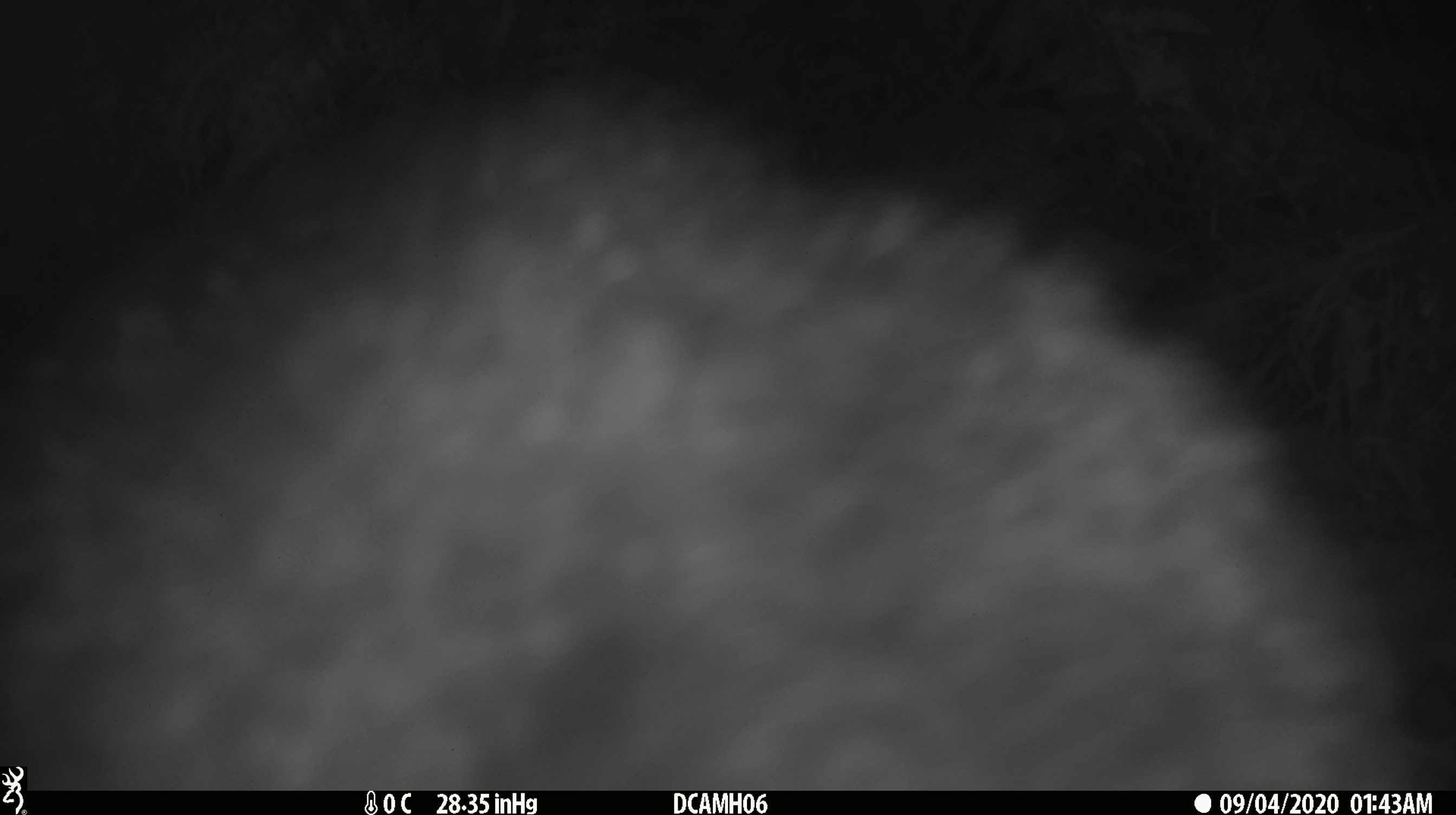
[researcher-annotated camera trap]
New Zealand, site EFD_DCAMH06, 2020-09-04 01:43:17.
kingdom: Animalia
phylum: Chordata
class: Mammalia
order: Diprotodontia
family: Phalangeridae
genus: Trichosurus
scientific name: Trichosurus vulpecula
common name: common brushtail possum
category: possum